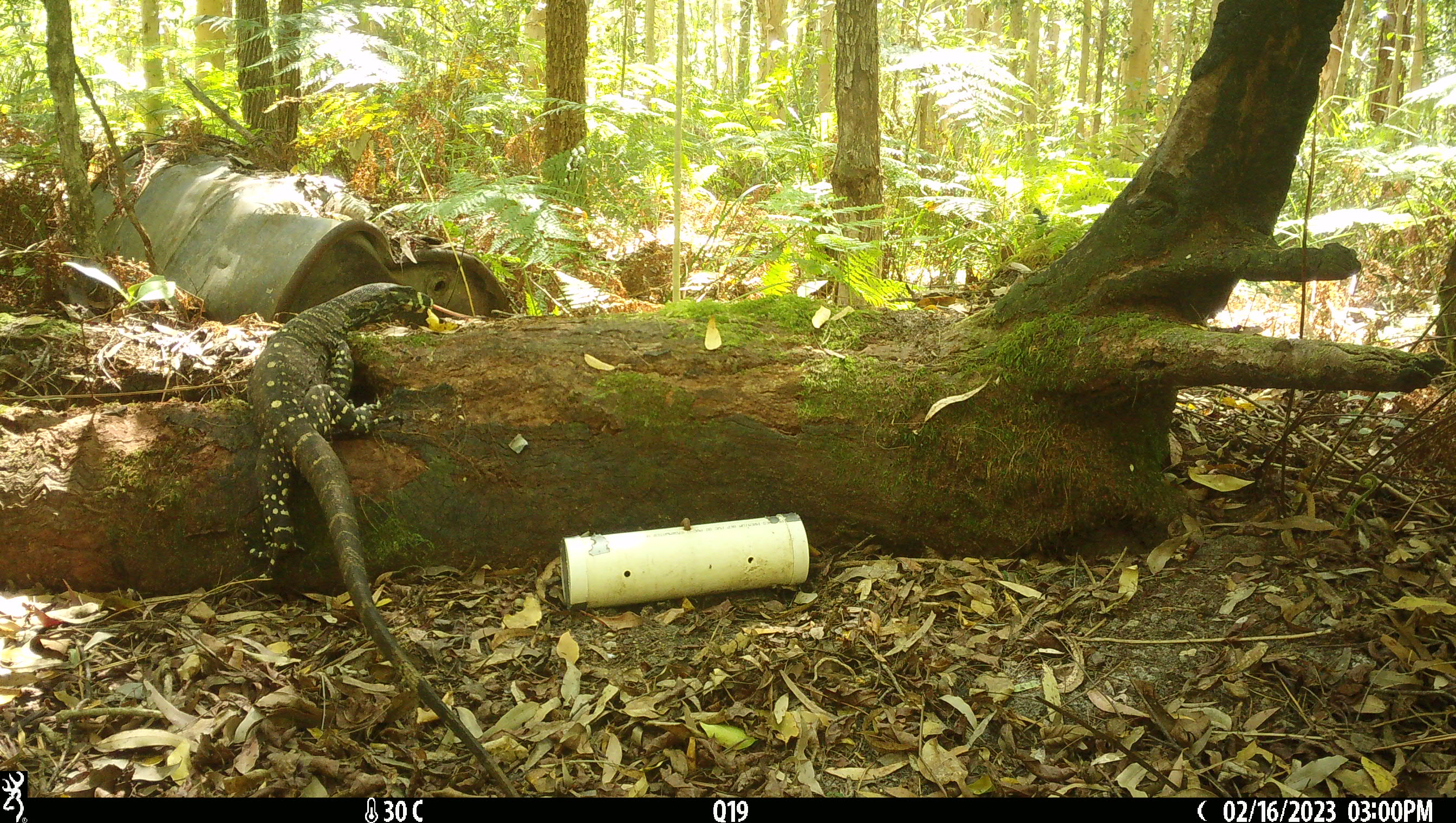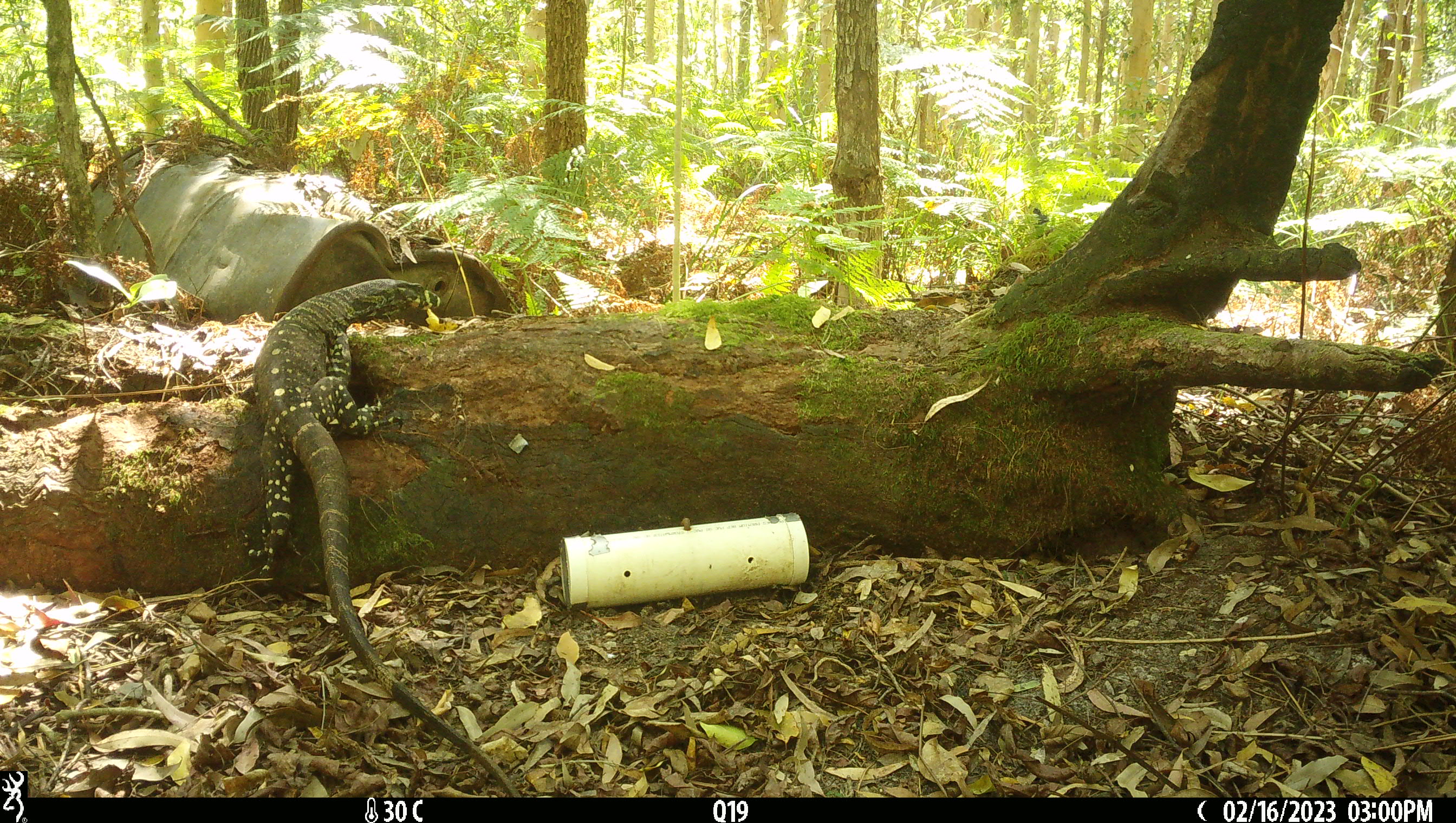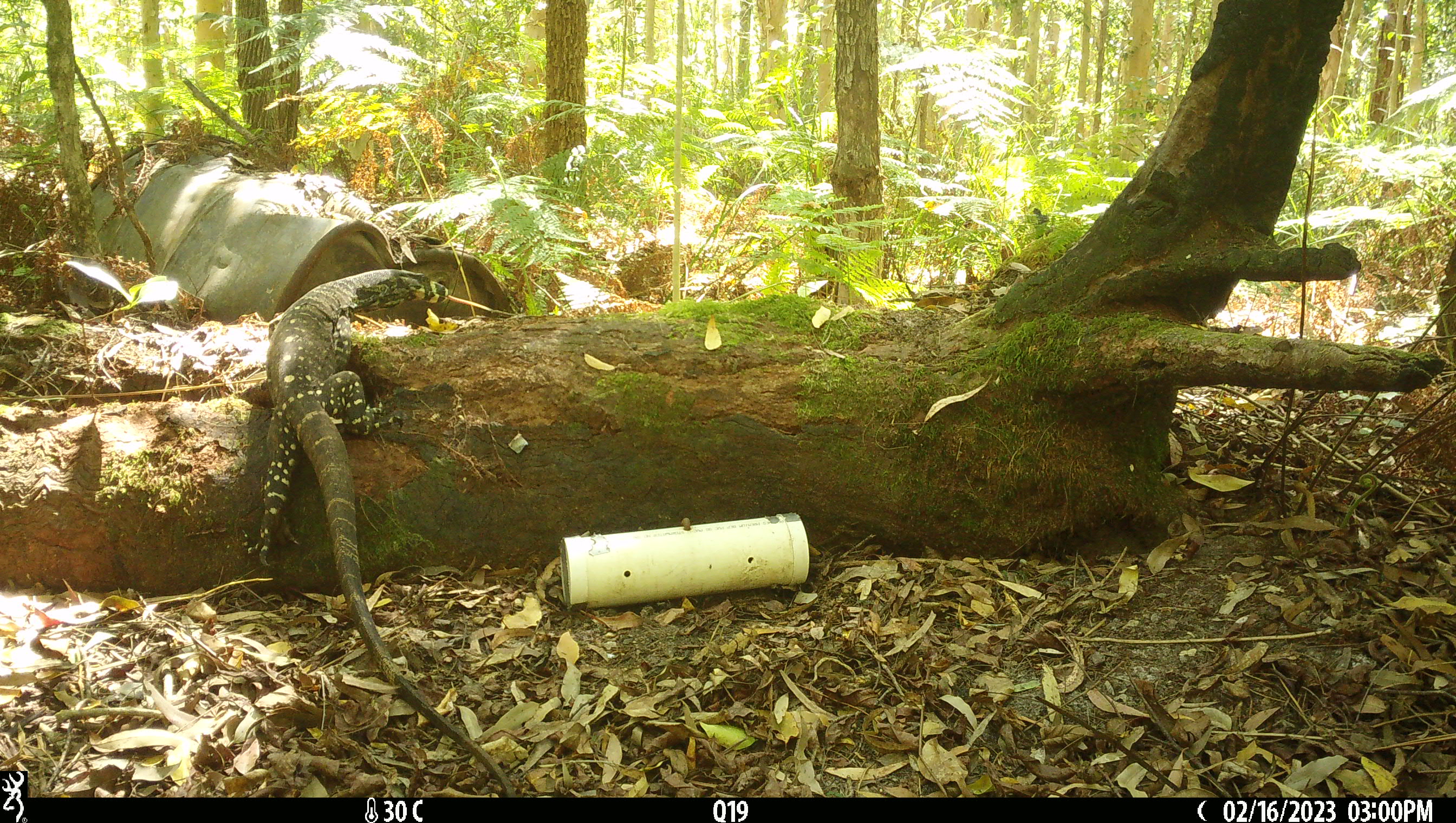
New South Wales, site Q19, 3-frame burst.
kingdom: Animalia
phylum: Chordata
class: Reptilia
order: Squamata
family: Varanidae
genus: Varanus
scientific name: Varanus varius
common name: lace monitor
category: goanna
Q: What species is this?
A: Goanna (lace monitor) (Varanus varius).